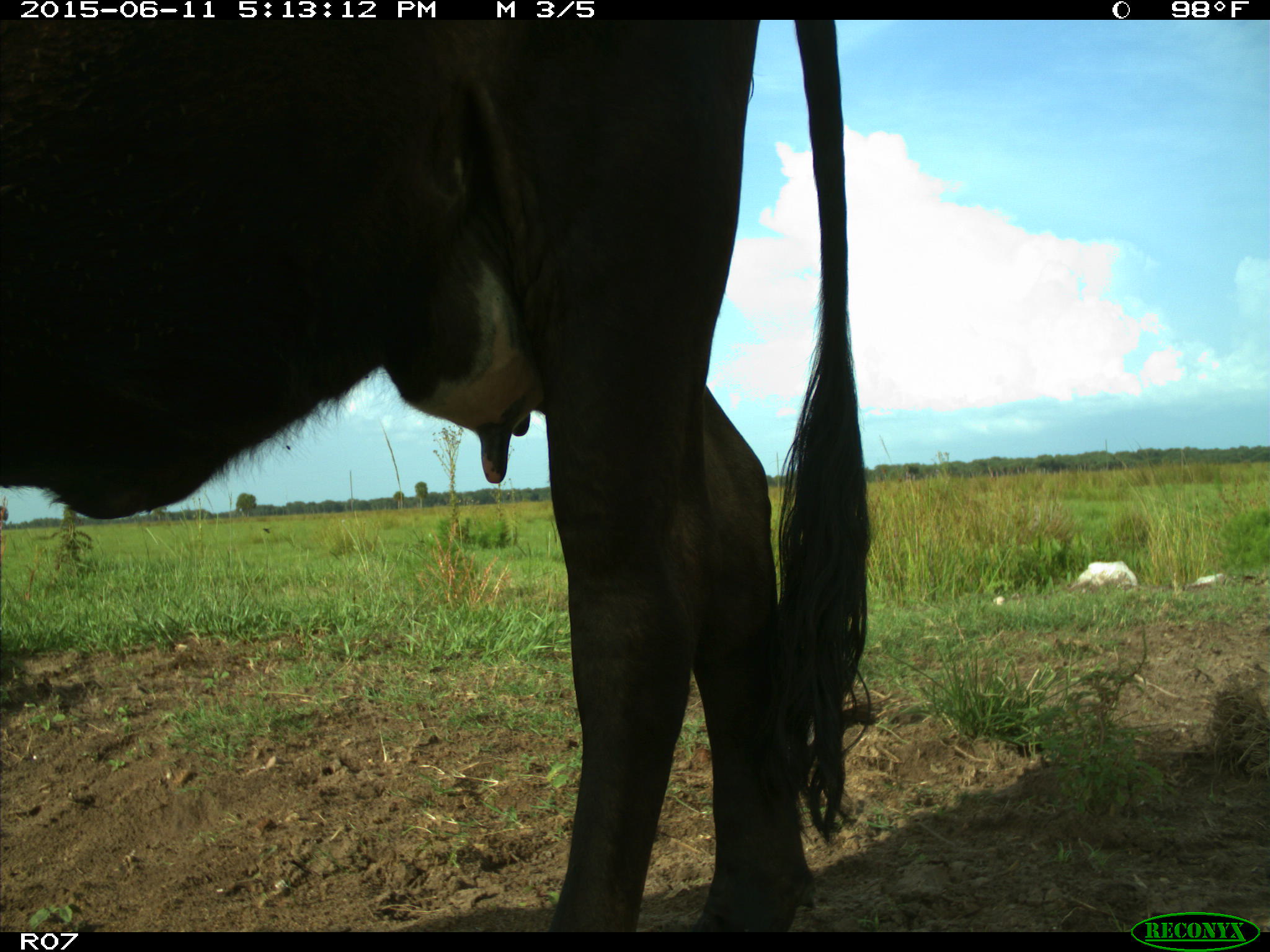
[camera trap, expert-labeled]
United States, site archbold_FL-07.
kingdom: Animalia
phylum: Chordata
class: Mammalia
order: Artiodactyla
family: Bovidae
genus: Bos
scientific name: Bos taurus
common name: domestic cow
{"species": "Bos taurus (domestic cow)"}